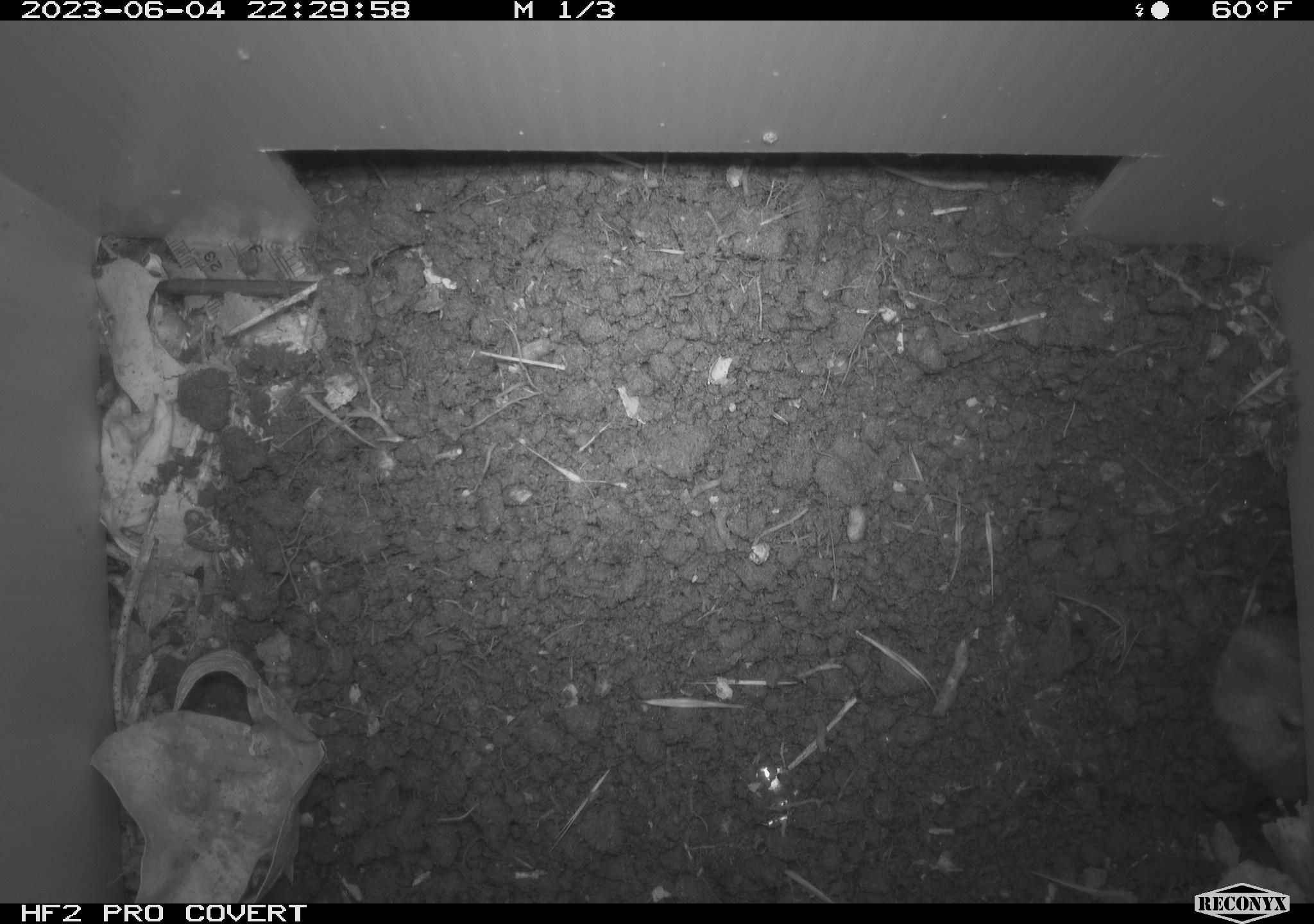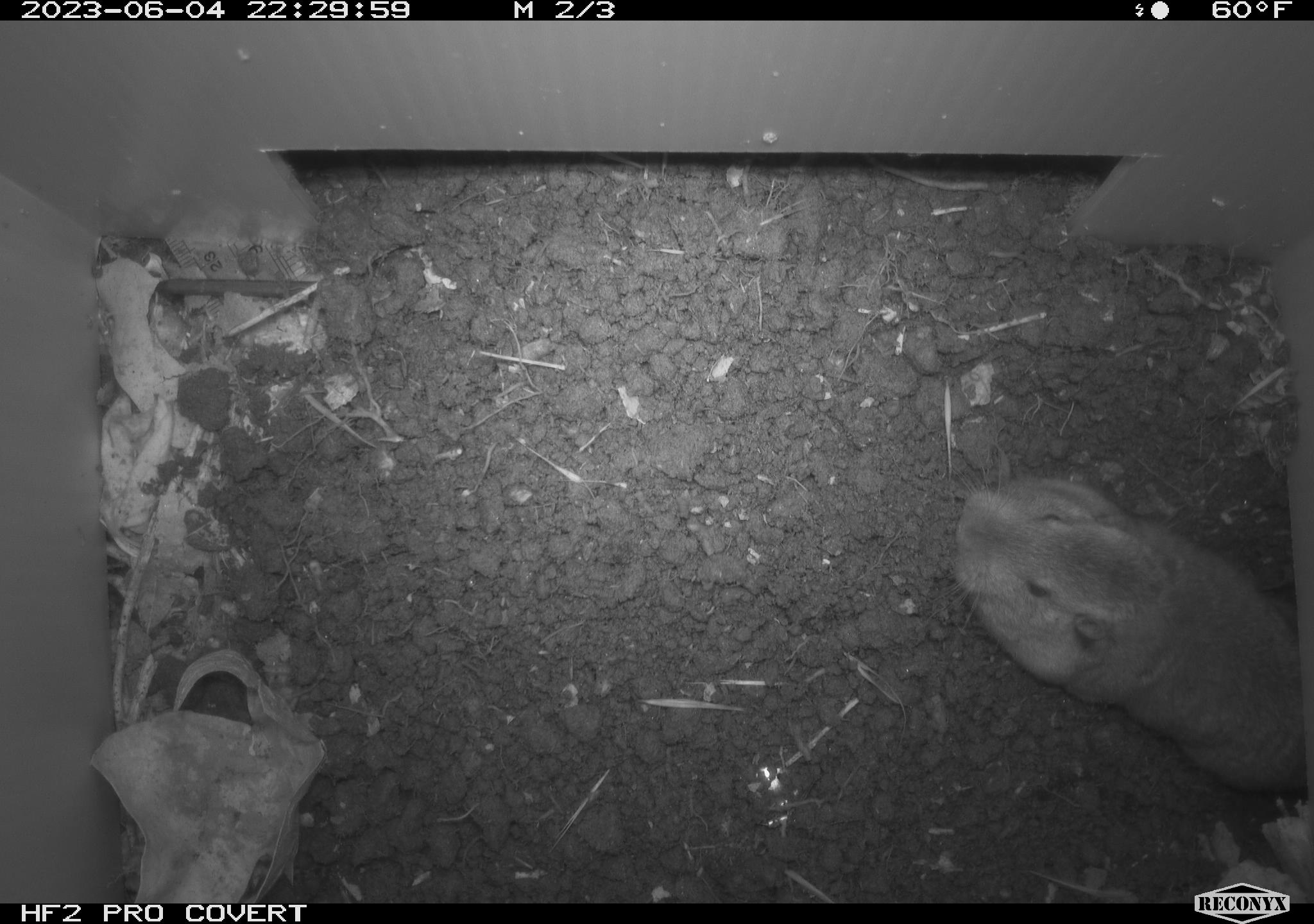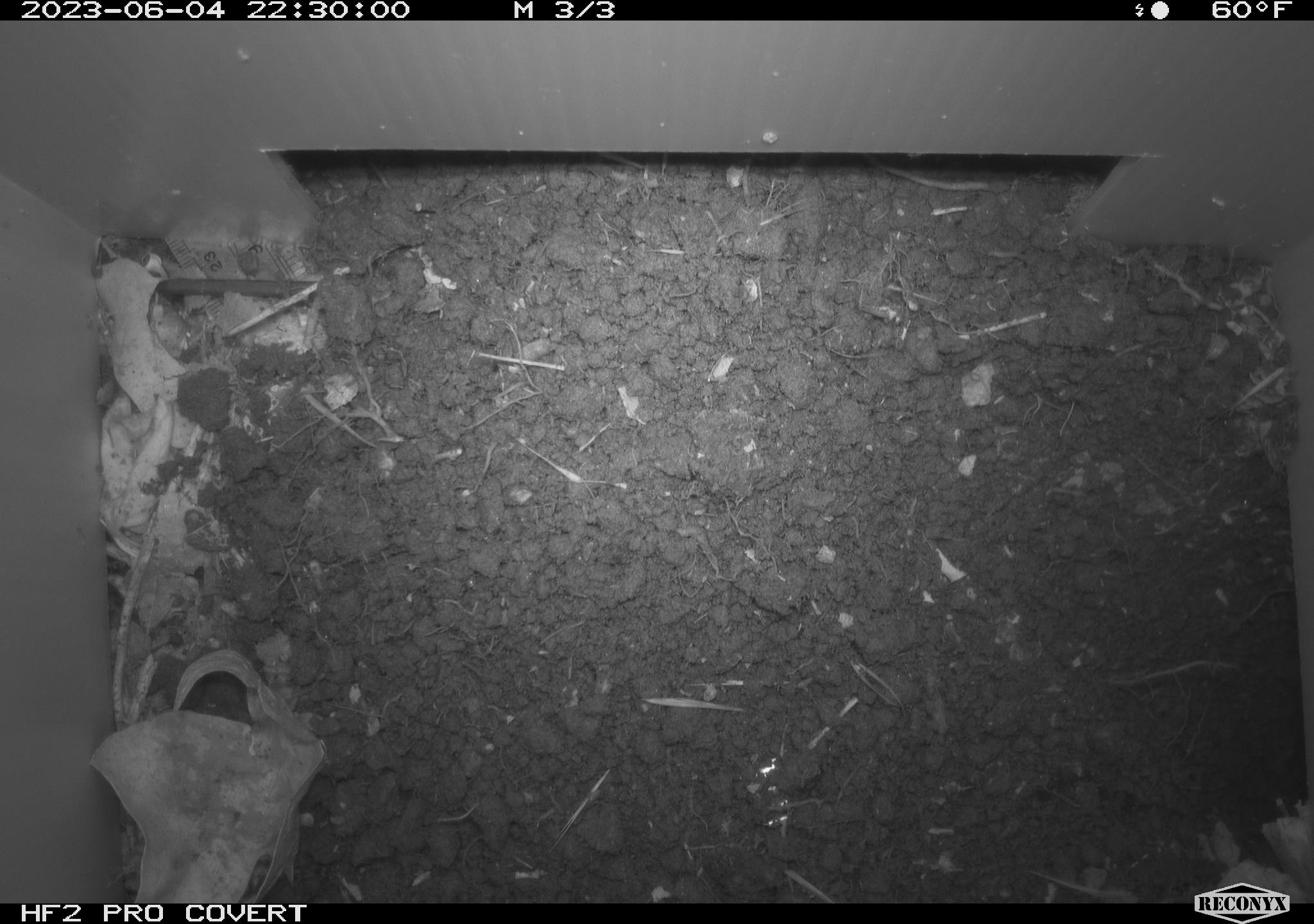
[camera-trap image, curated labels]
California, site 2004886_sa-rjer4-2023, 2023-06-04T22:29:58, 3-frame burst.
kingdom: Animalia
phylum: Chordata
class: Mammalia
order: Rodentia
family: Geomyidae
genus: Megascapheus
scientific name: Megascapheus bottae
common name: botta's pocket gopher